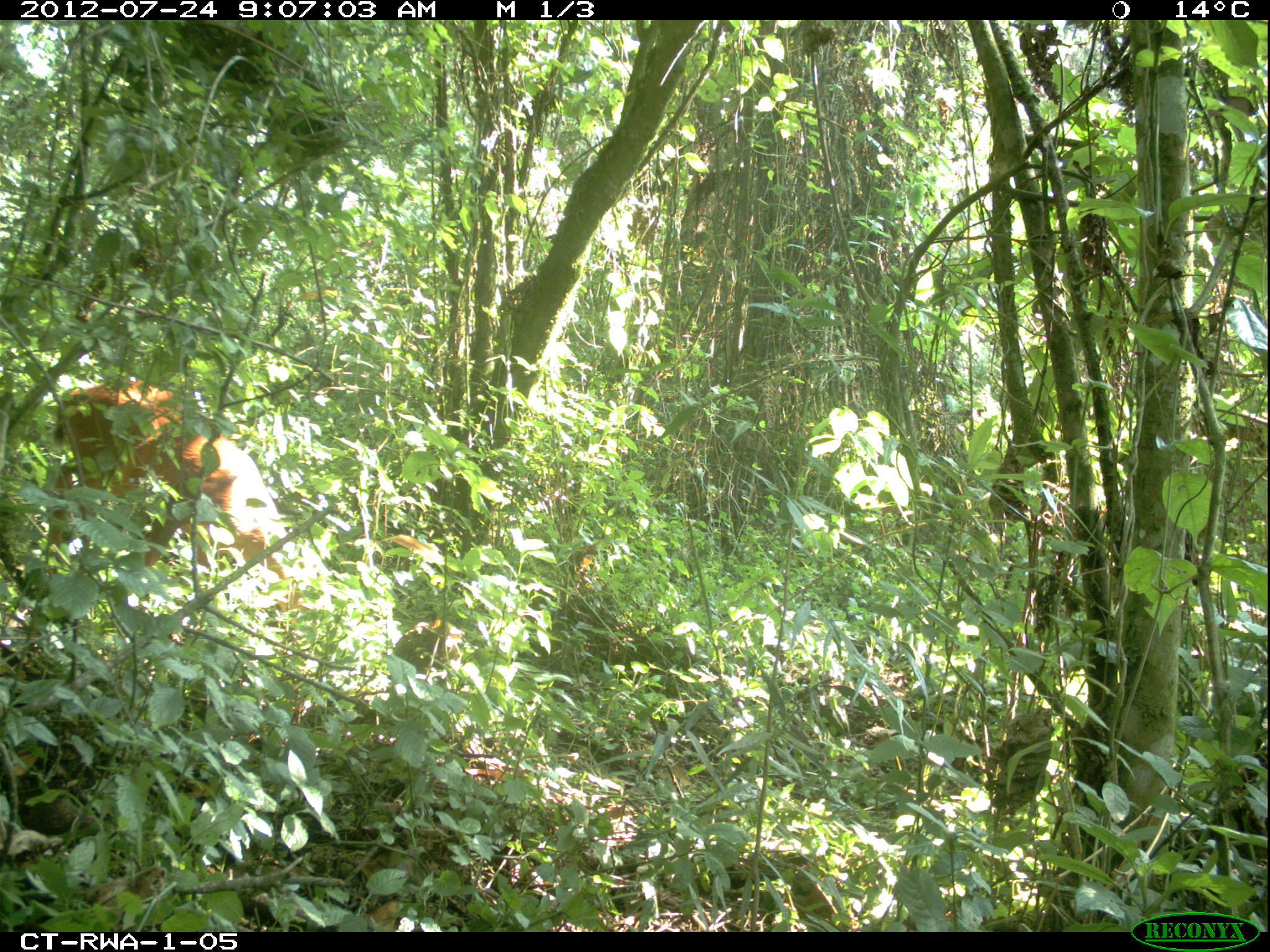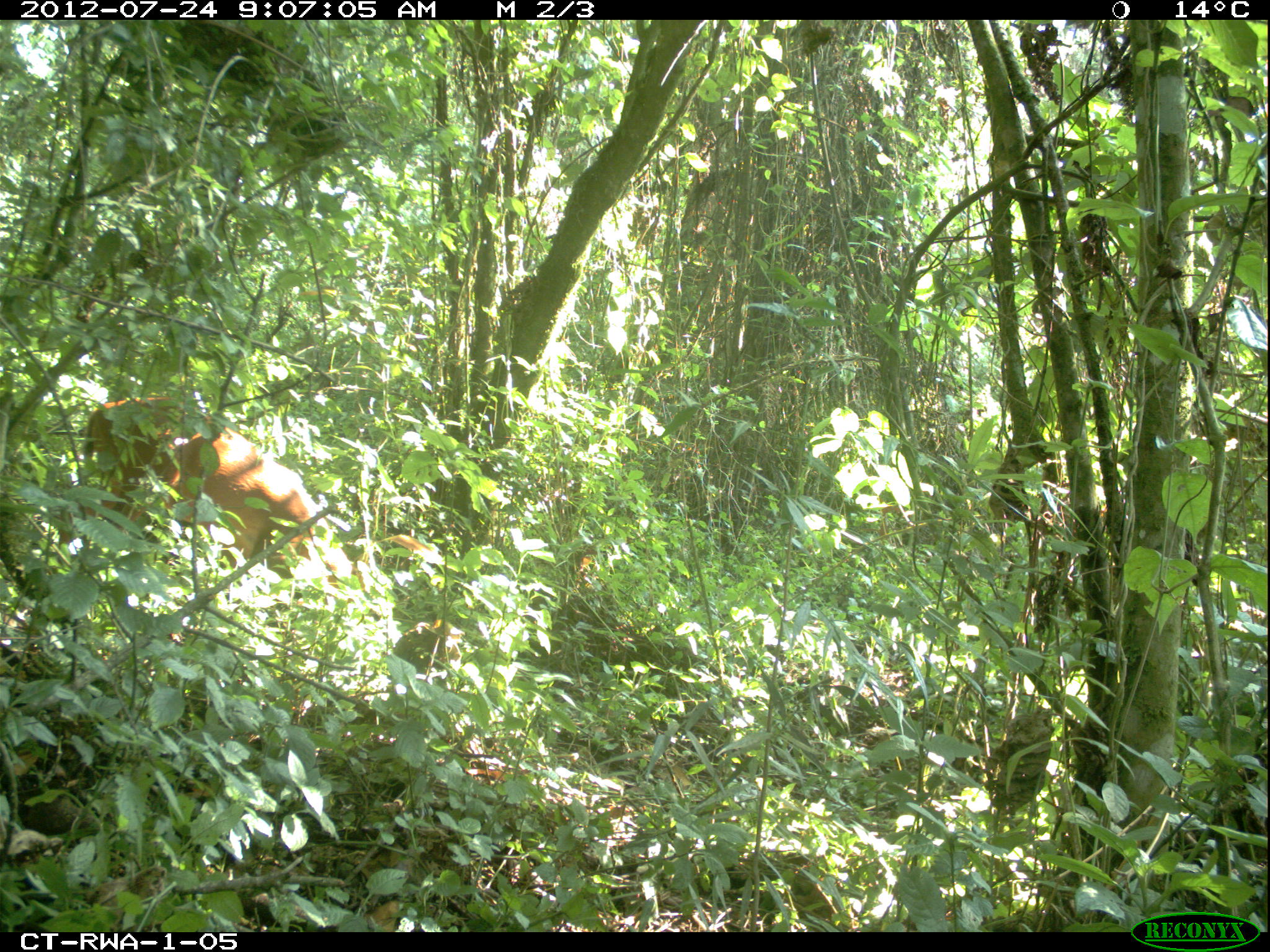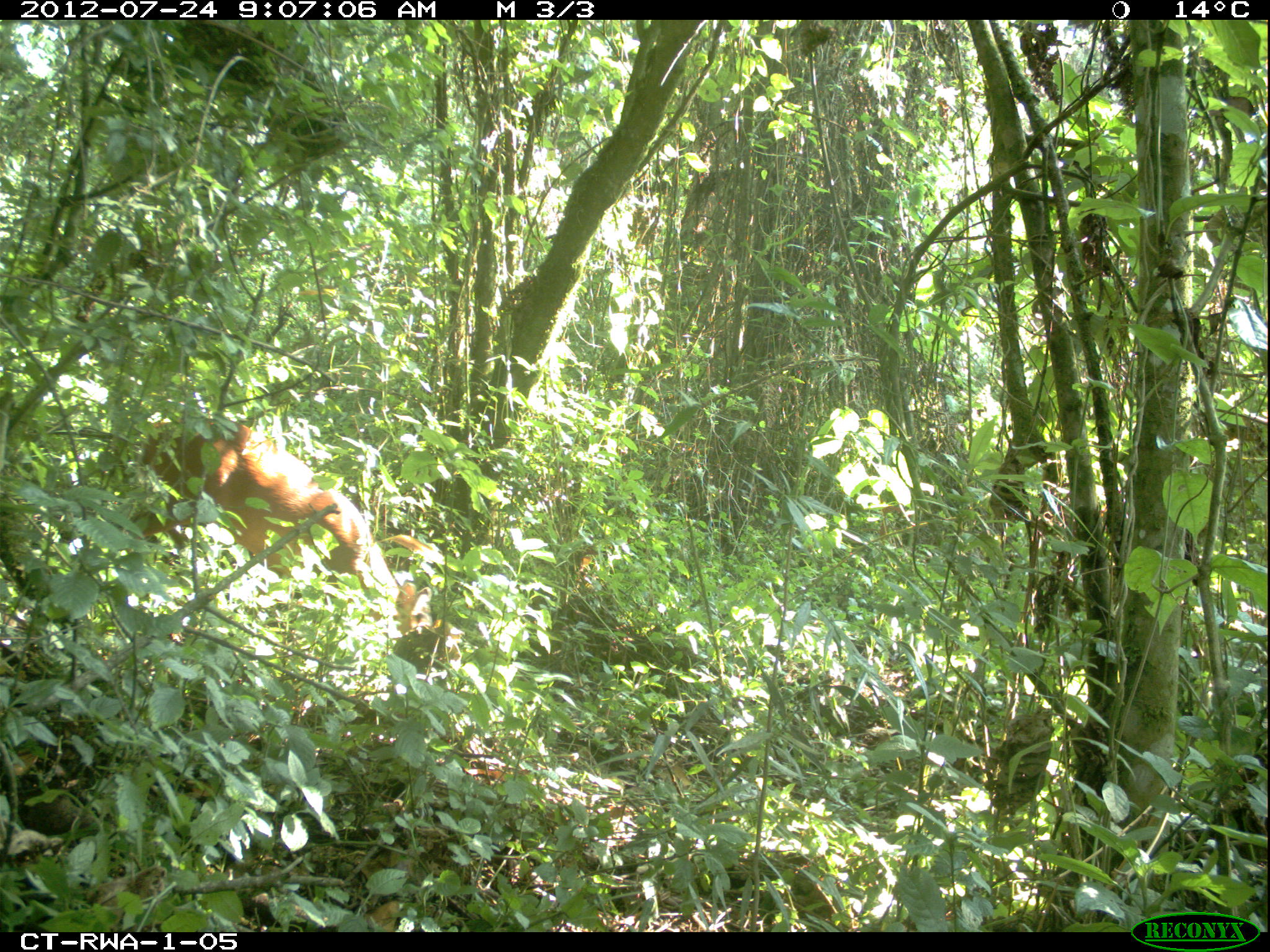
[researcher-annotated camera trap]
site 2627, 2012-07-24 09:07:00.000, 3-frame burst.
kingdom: Animalia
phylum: Chordata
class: Mammalia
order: Artiodactyla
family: Bovidae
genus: Cephalophus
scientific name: Cephalophus nigrifrons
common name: black-fronted duiker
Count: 1.